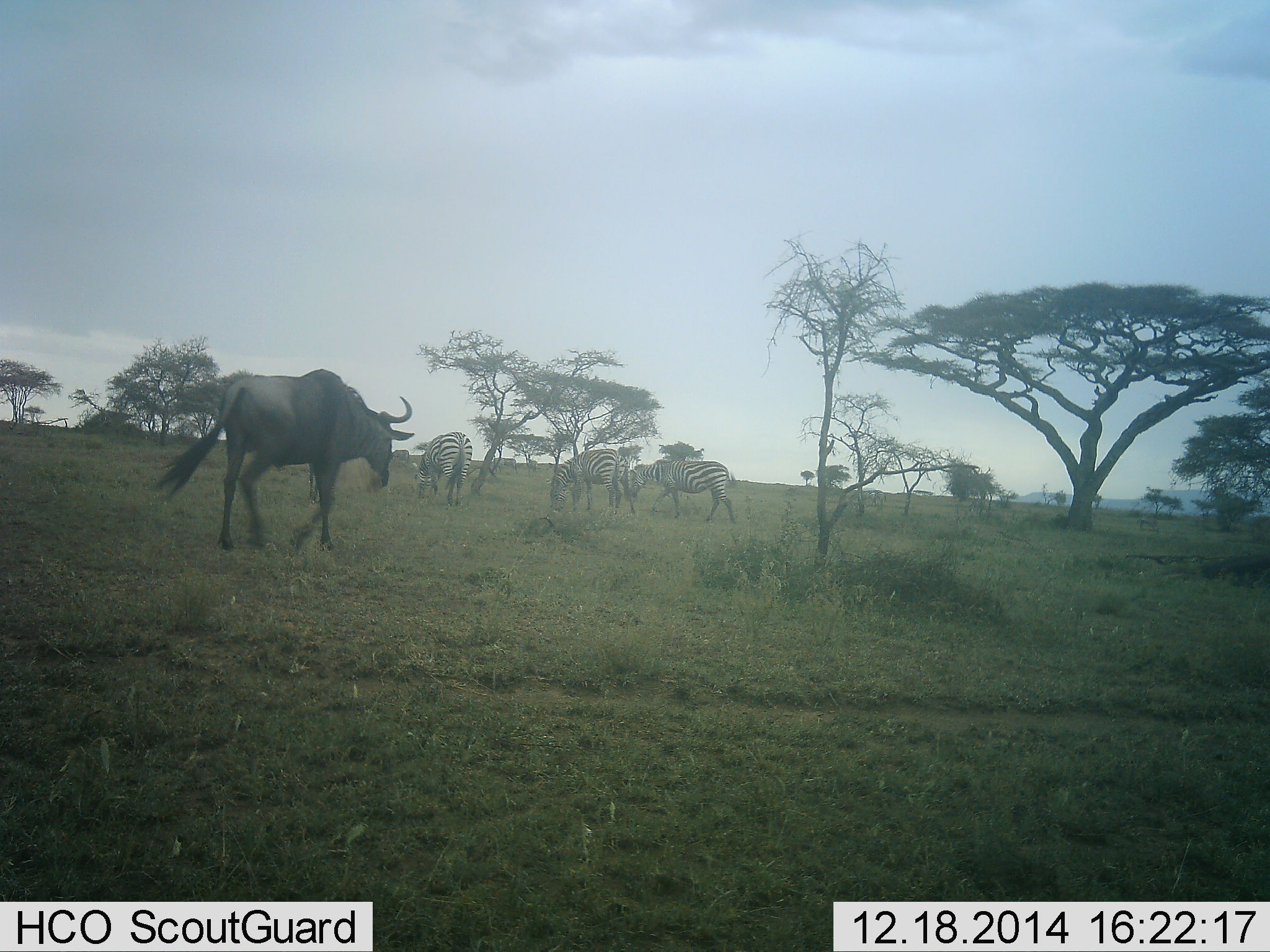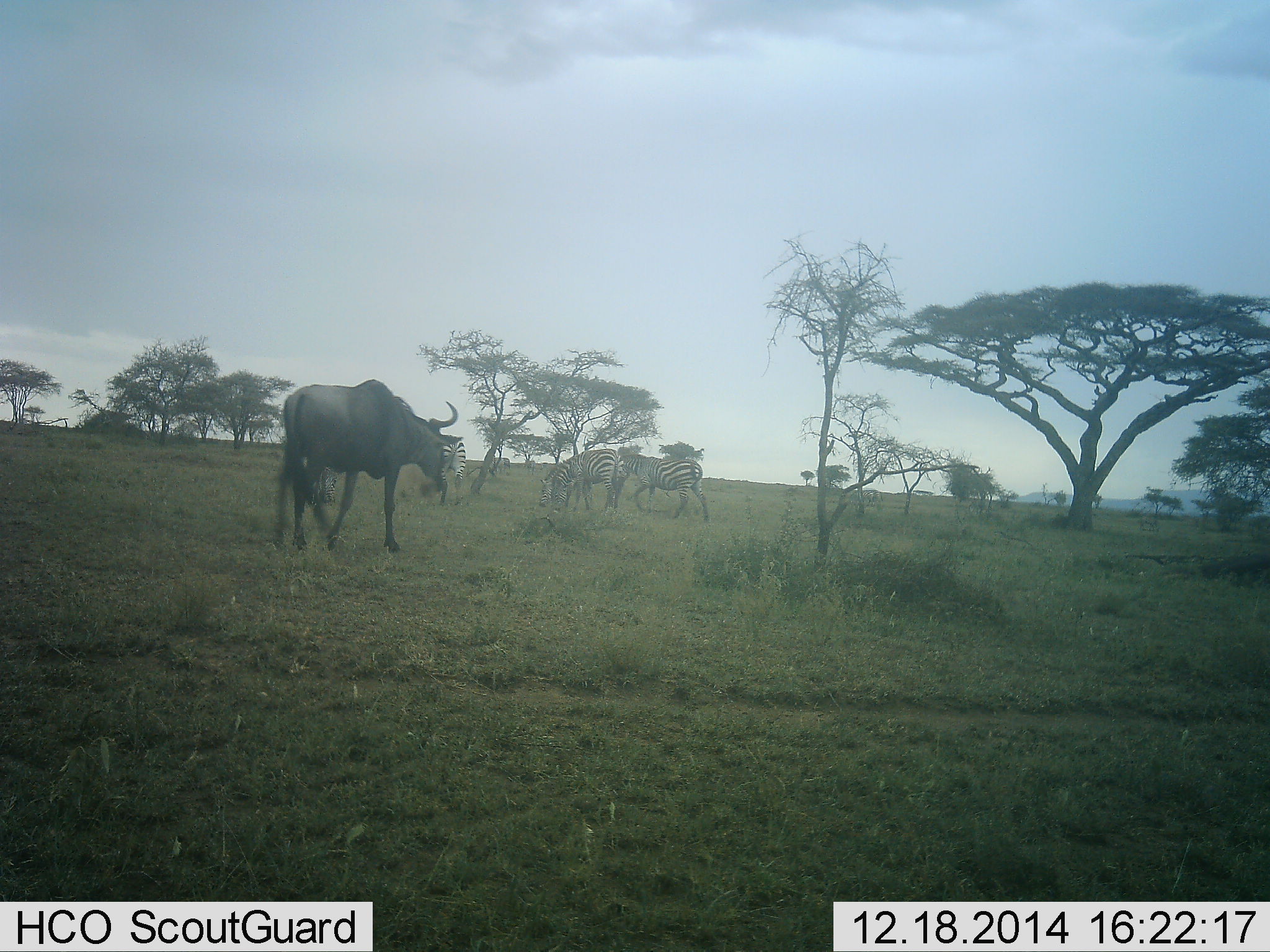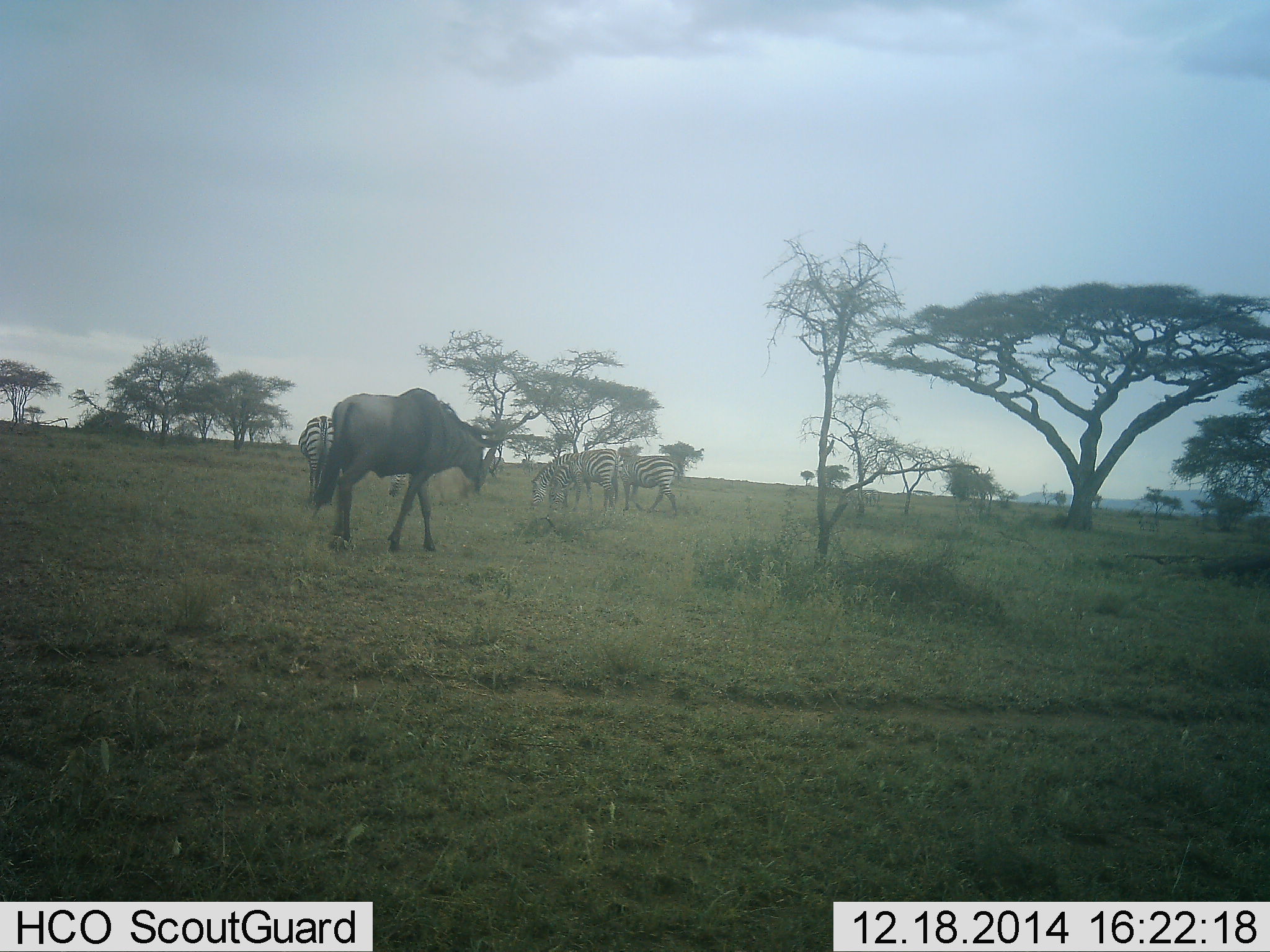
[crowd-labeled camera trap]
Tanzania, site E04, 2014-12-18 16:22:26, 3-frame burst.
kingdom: Animalia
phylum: Chordata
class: Mammalia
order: Artiodactyla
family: Bovidae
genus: Connochaetes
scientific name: Connochaetes taurinus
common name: blue wildebeest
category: wildebeest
Wildebeest (blue wildebeest) (Connochaetes taurinus), count 1. Behavior (volunteer vote fractions): standing 8%, resting 0%, moving 92%, interacting 0%. Young present (vote fraction): 0%. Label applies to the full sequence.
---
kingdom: Animalia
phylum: Chordata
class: Mammalia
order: Perissodactyla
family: Equidae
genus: Equus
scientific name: Equus quagga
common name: plains zebra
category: zebra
Zebra (plains zebra) (Equus quagga), count 4. Behavior (volunteer vote fractions): standing 10%, resting 0%, moving 70%, interacting 0%. Young present (vote fraction): 0%. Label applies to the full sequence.